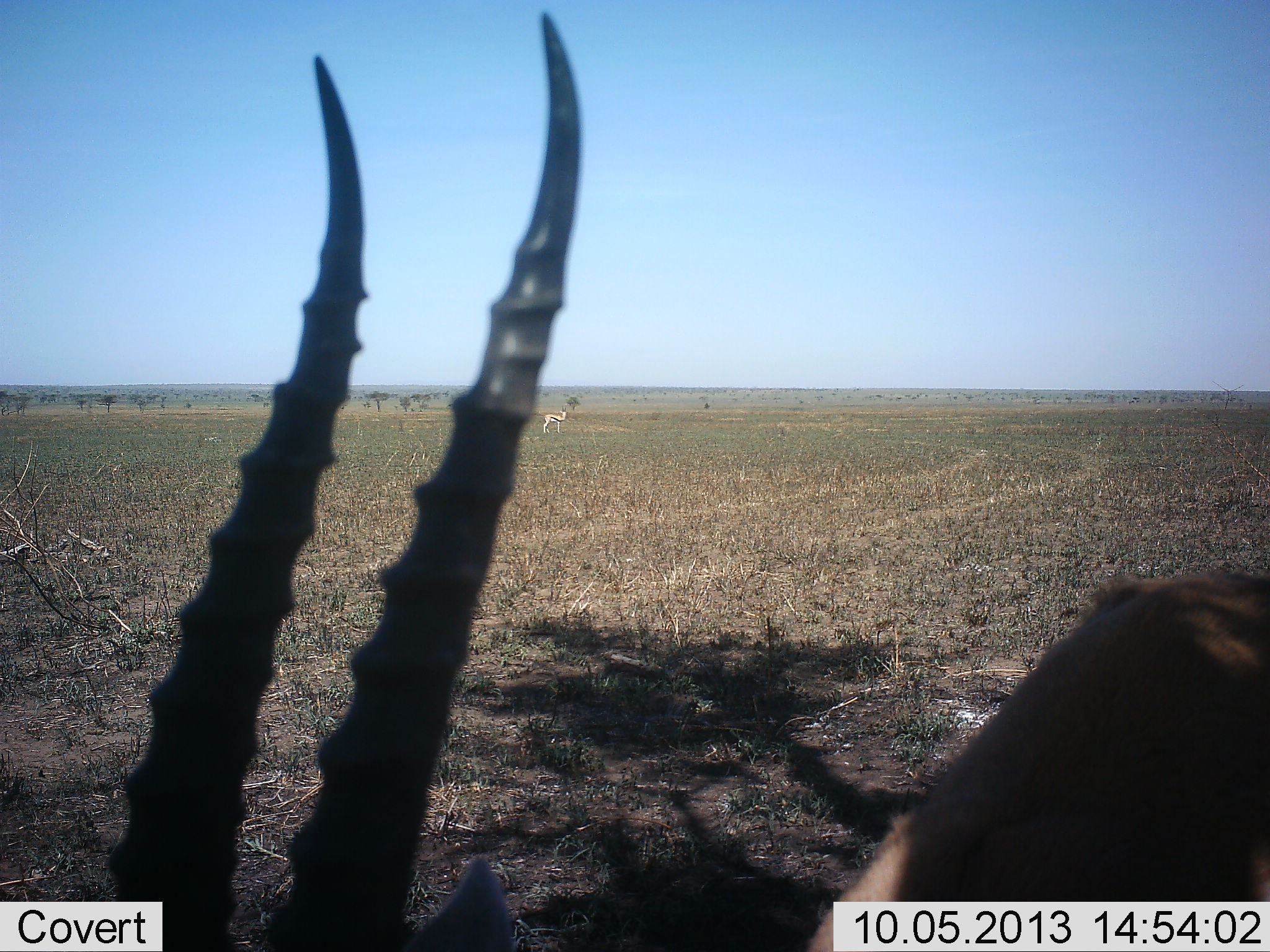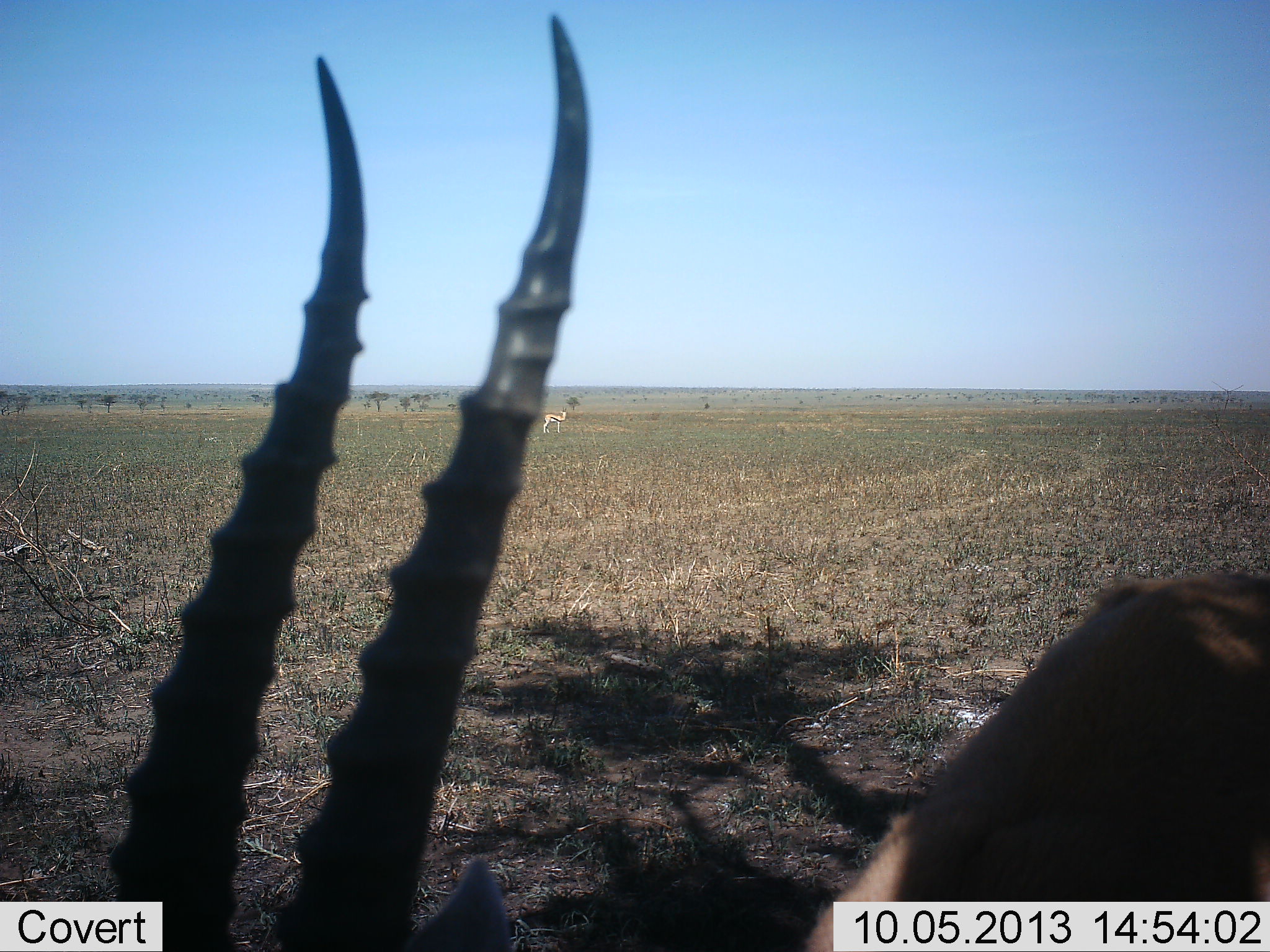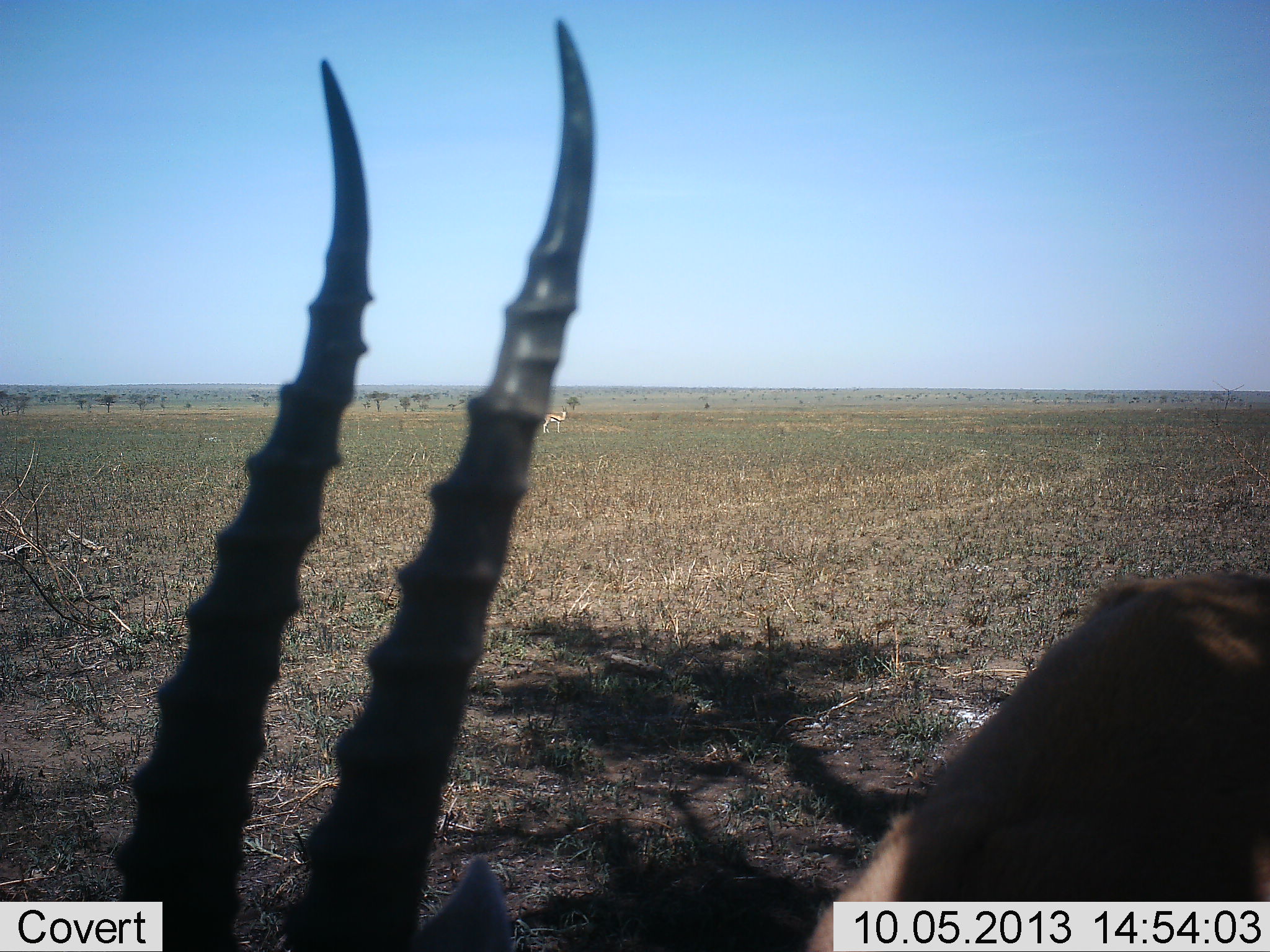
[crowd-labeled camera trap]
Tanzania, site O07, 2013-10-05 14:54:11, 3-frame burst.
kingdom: Animalia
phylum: Chordata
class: Mammalia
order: Artiodactyla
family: Bovidae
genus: Eudorcas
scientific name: Eudorcas thomsonii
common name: thomson's gazelle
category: gazellethomsons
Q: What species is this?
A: Gazellethomsons (thomson's gazelle) (Eudorcas thomsonii).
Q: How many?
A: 1.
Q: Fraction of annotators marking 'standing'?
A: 91%.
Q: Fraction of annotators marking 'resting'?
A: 0%.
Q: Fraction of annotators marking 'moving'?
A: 0%.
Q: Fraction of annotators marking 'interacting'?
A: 0%.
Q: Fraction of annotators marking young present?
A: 0%.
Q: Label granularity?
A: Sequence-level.